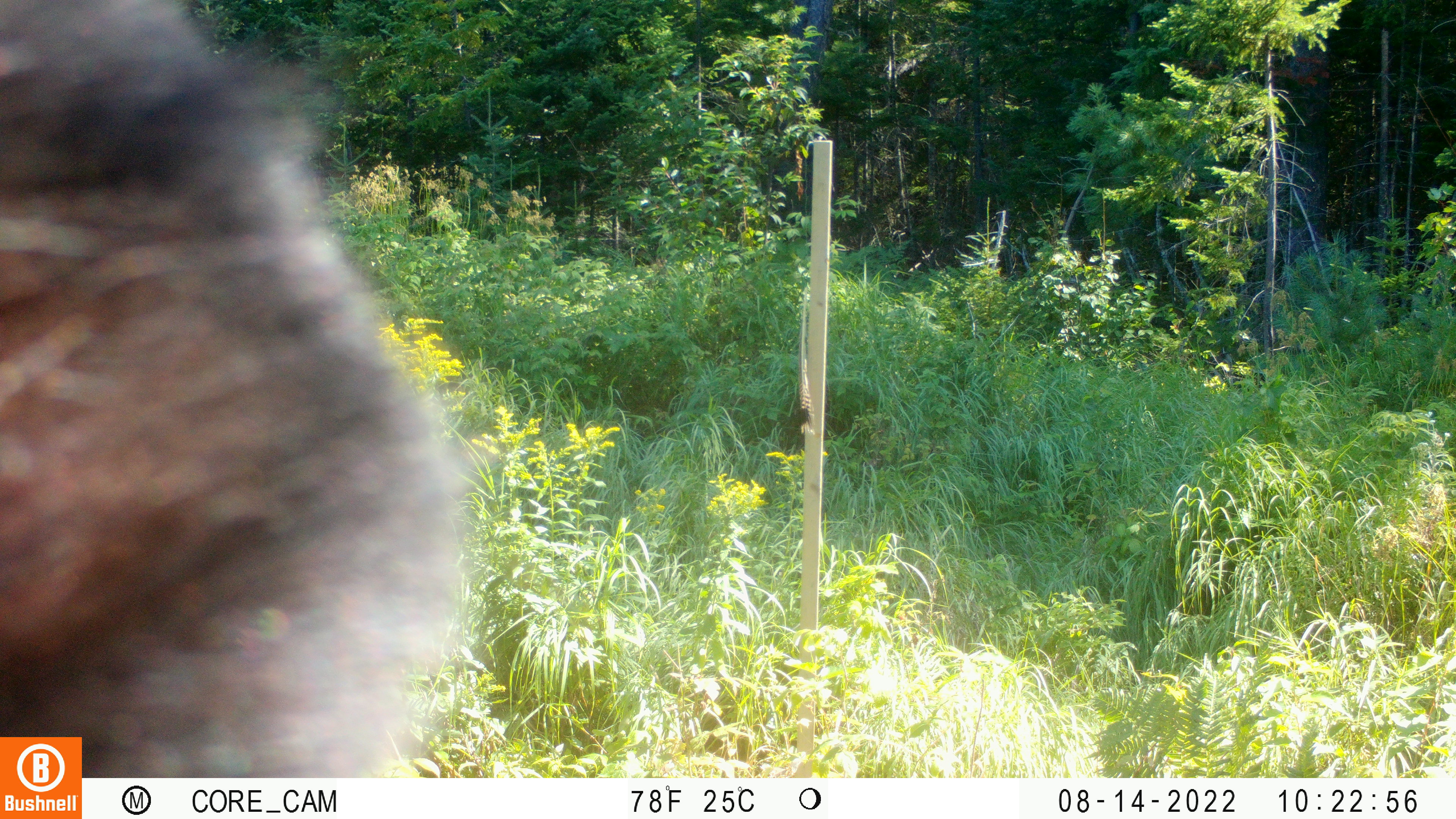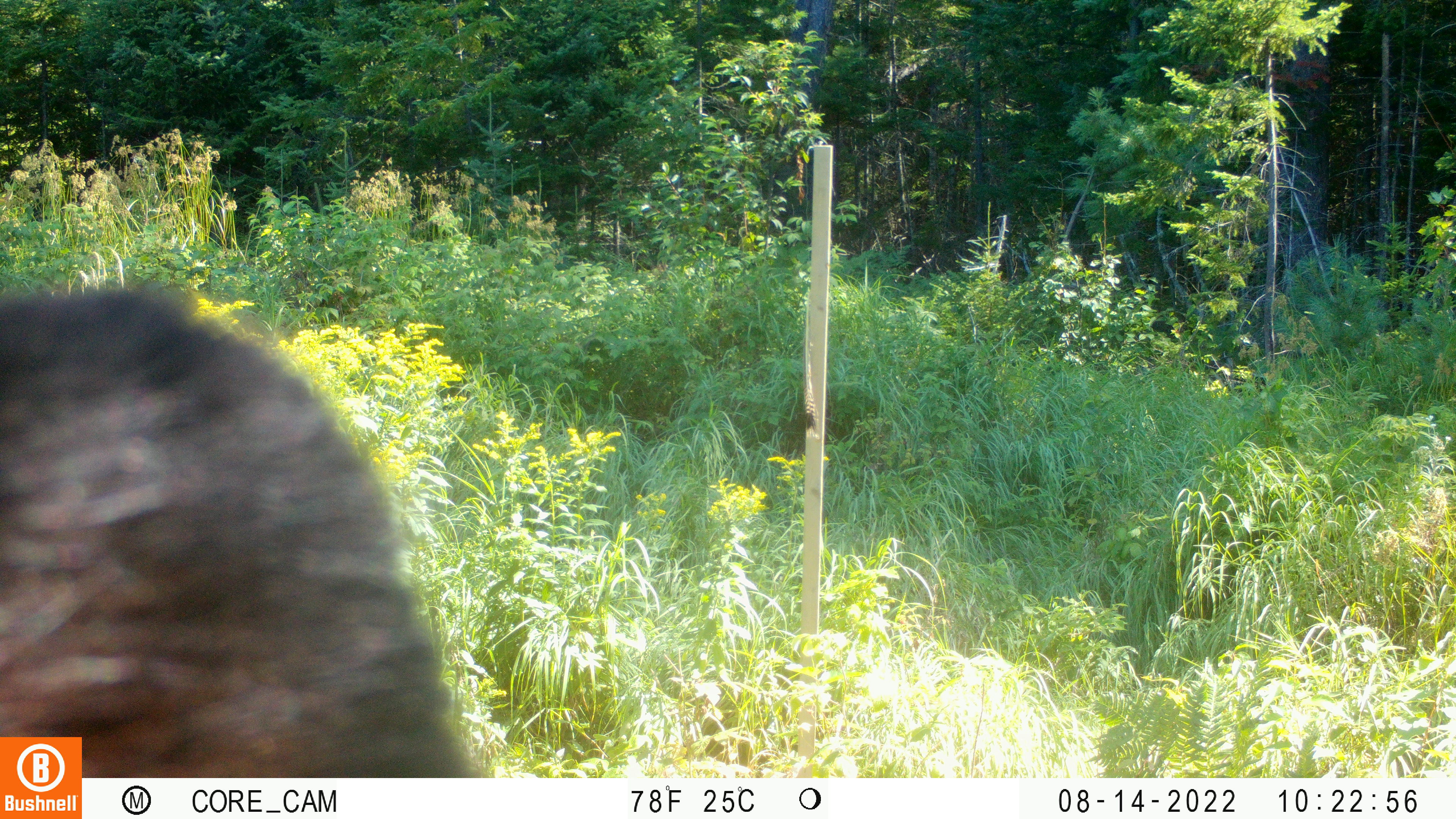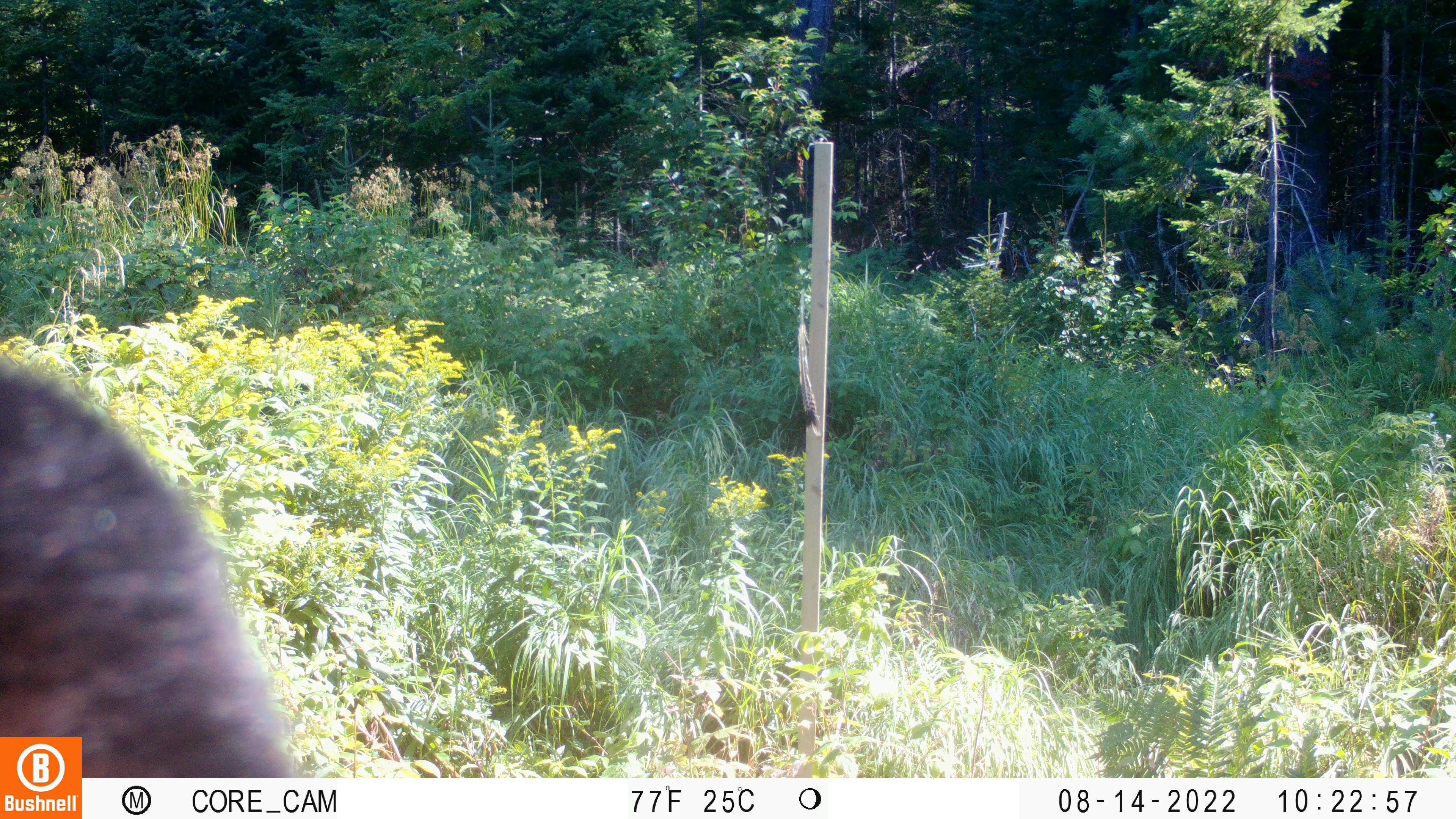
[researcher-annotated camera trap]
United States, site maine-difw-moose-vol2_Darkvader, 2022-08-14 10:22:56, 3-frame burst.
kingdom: Animalia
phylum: Chordata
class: Mammalia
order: Carnivora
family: Ursidae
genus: Ursus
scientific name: Ursus americanus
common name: black bear